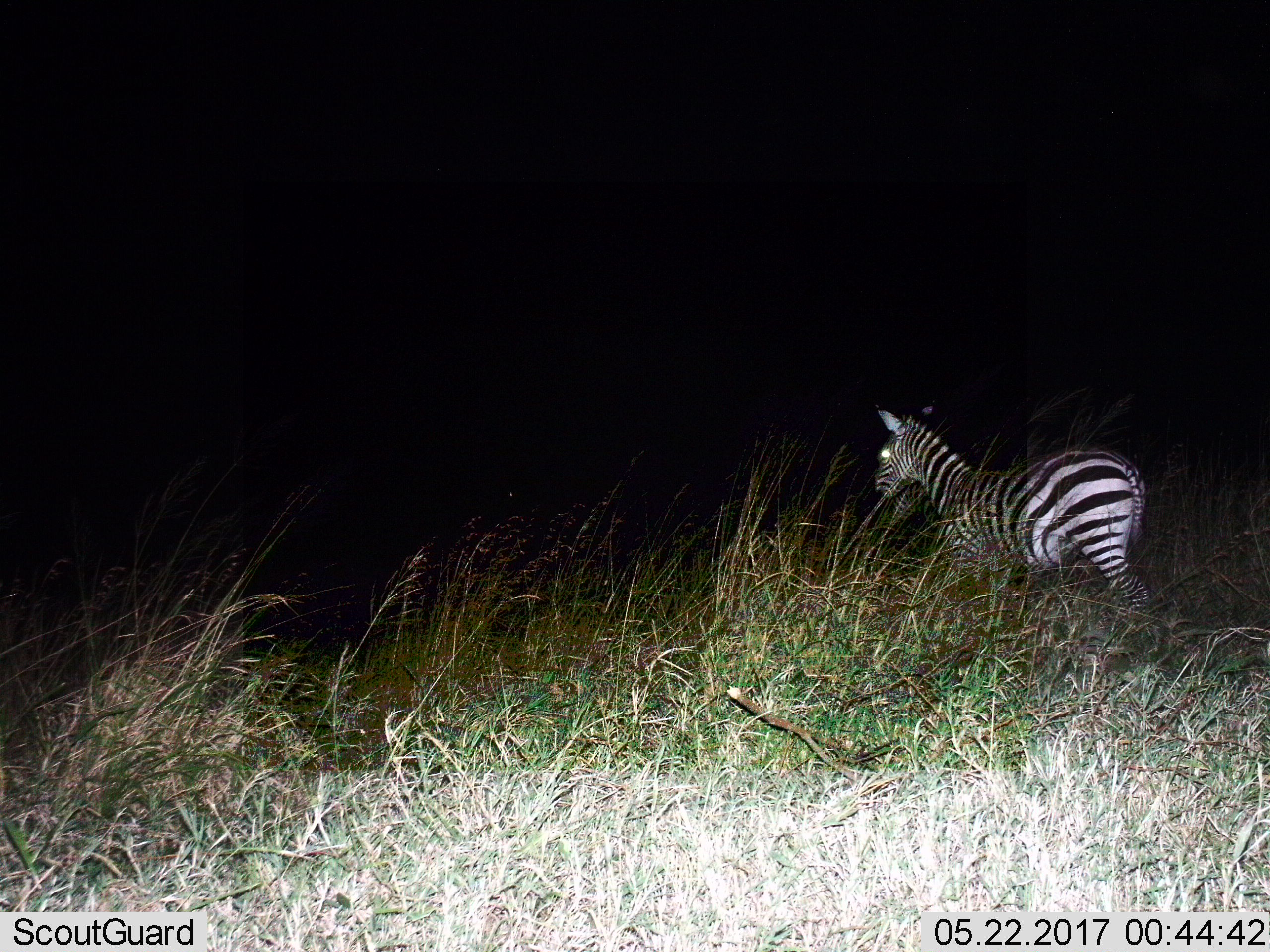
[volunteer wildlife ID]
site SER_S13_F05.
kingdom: Animalia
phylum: Chordata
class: Mammalia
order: Perissodactyla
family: Equidae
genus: Equus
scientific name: Equus quagga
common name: plains zebra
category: zebraplains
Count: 1.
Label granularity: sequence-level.